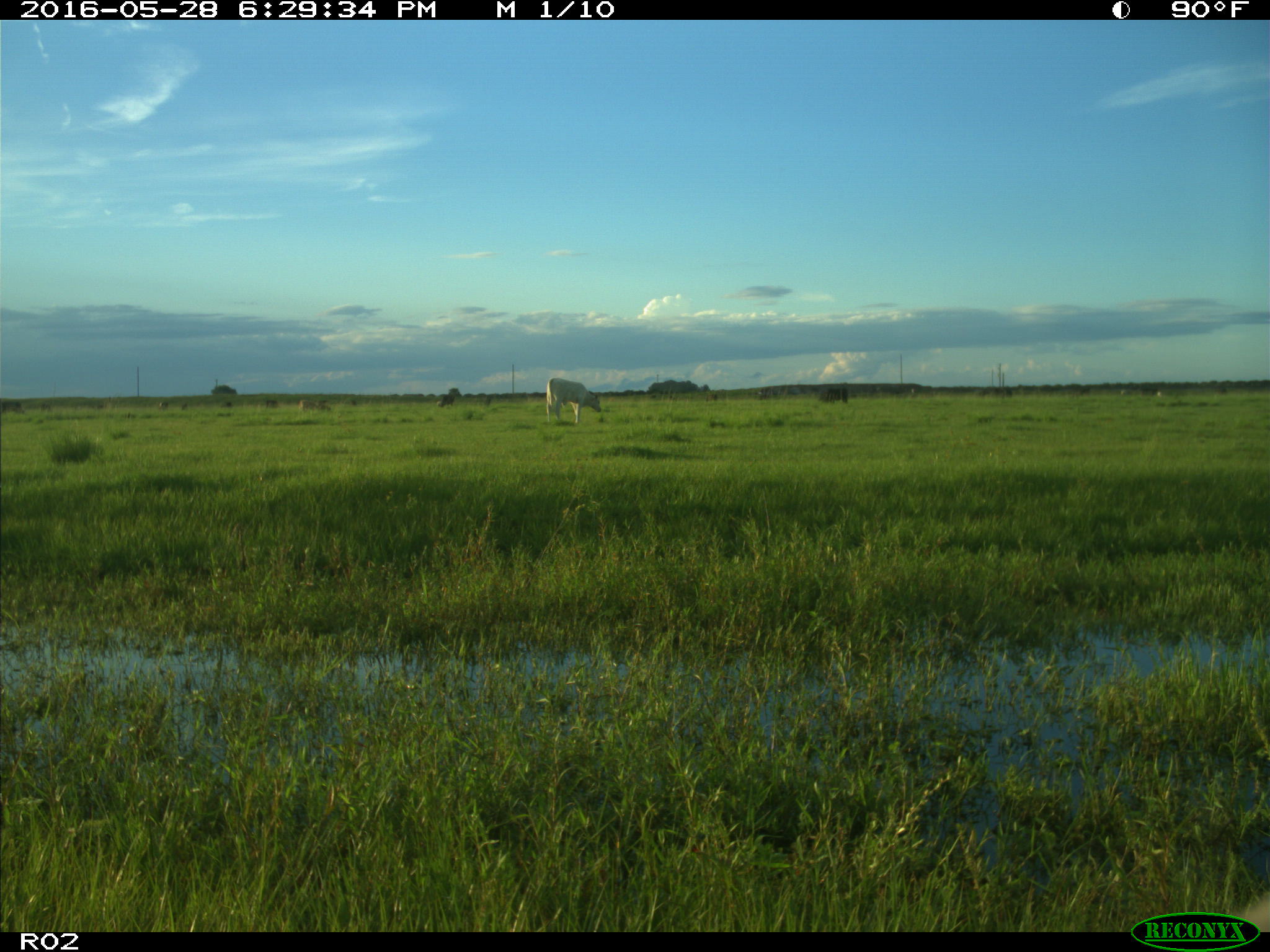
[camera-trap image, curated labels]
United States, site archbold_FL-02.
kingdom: Animalia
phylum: Chordata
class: Mammalia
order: Artiodactyla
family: Bovidae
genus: Bos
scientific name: Bos taurus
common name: domestic cow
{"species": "Bos taurus (domestic cow)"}